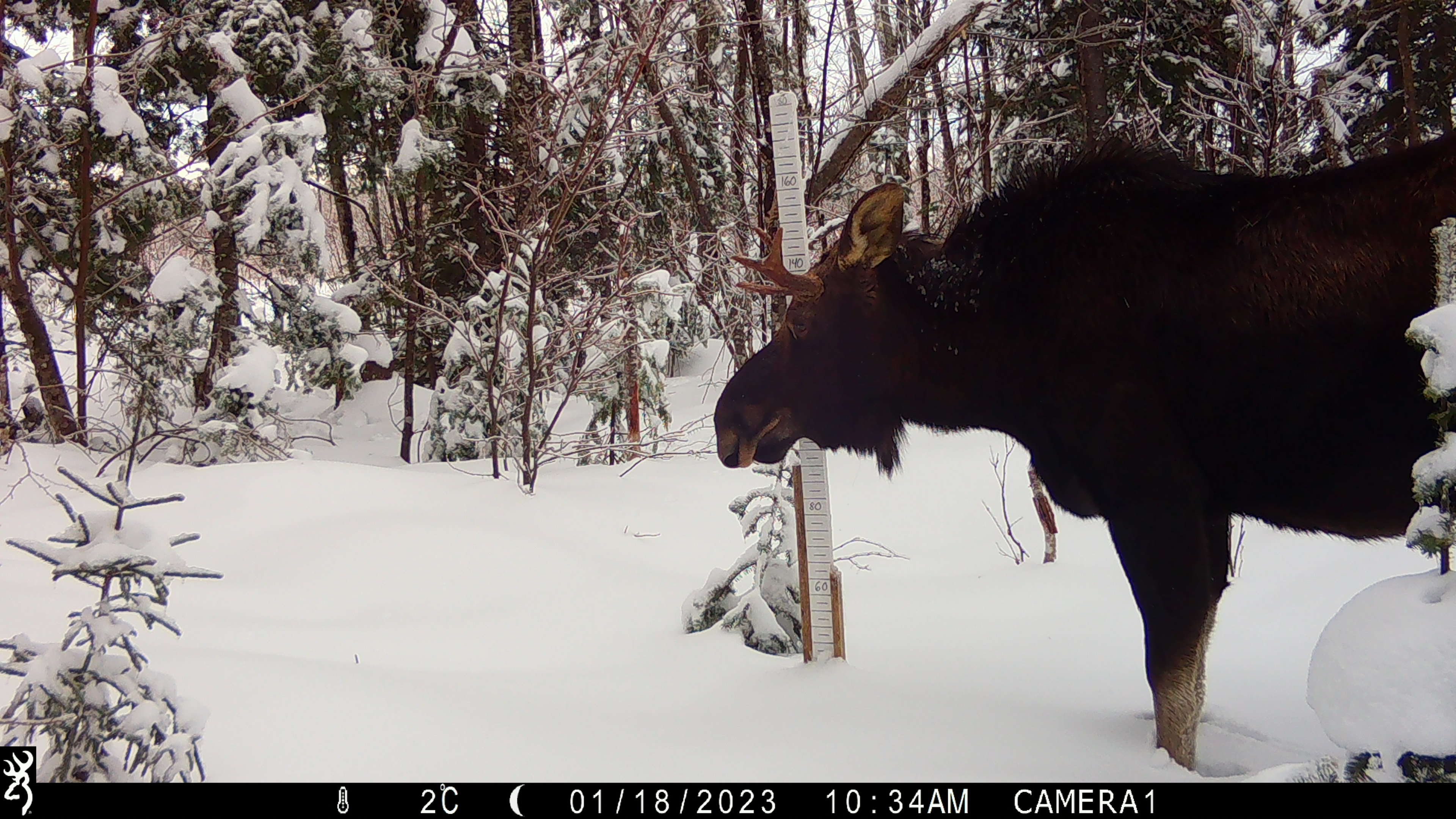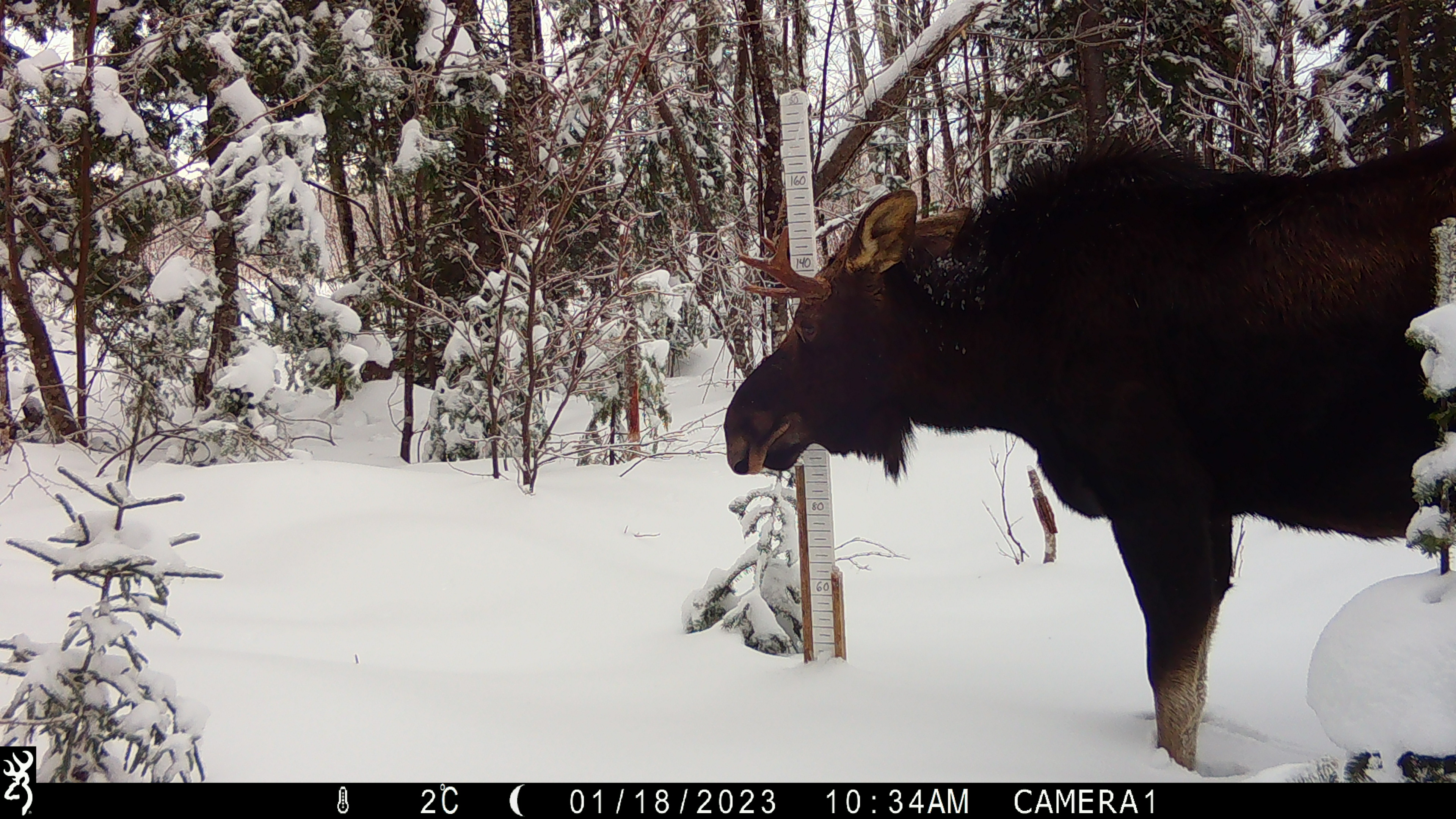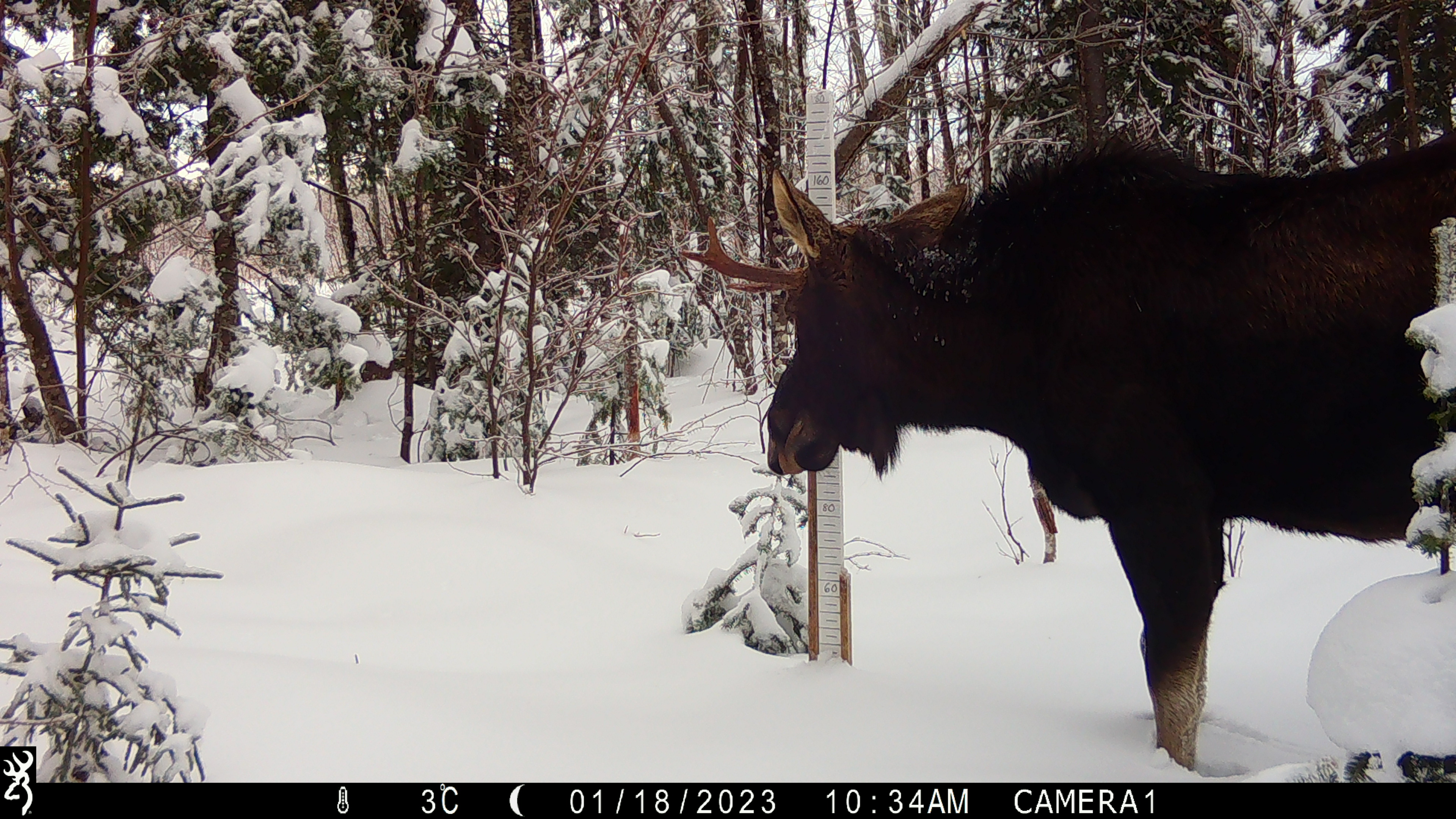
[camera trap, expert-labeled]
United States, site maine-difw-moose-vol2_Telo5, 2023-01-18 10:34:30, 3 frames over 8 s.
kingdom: Animalia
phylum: Chordata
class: Mammalia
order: Artiodactyla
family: Cervidae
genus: Alces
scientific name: Alces alces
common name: moose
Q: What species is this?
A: Moose (Alces alces).